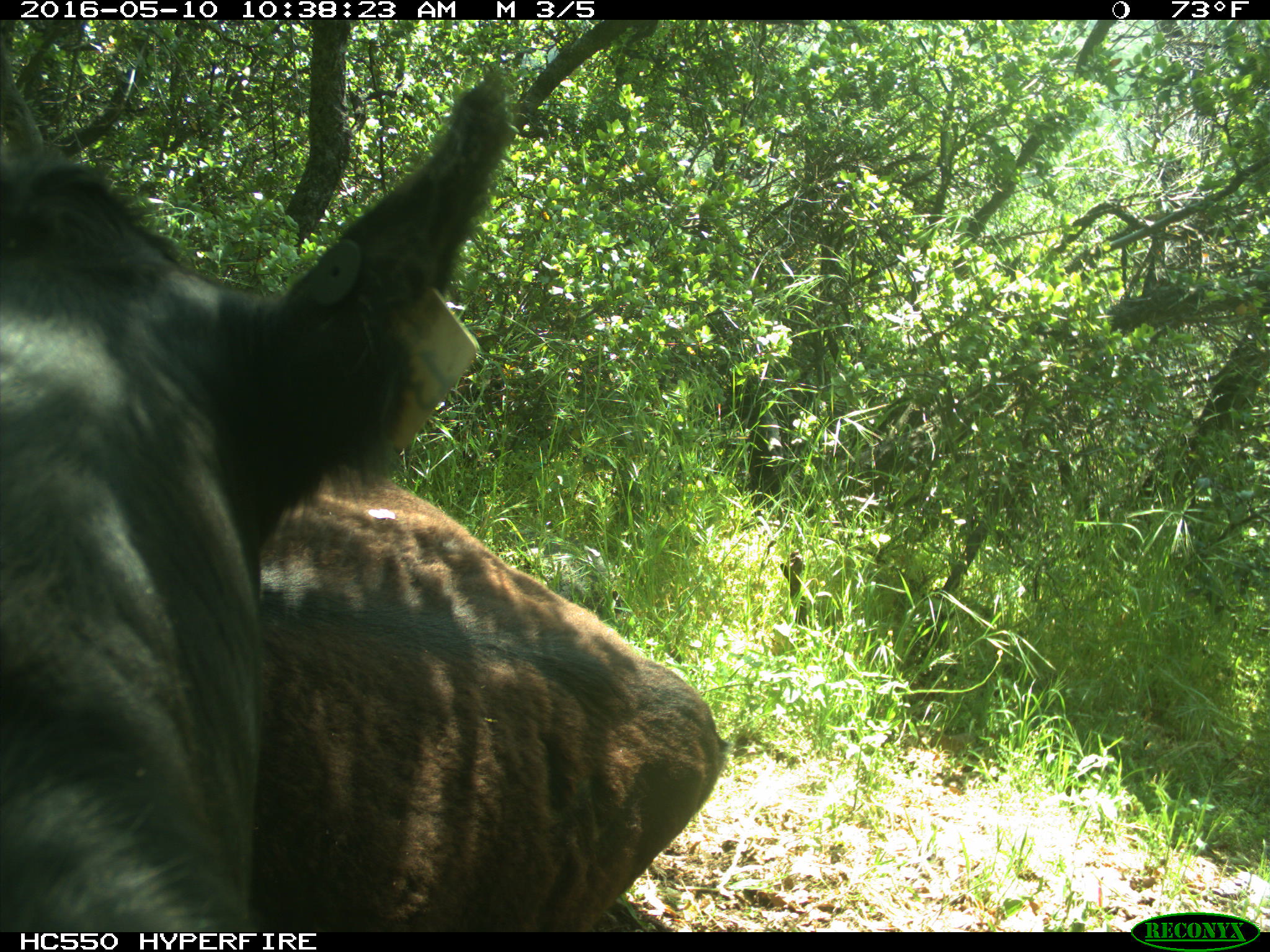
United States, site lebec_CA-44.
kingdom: Animalia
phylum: Chordata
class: Mammalia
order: Artiodactyla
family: Bovidae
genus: Bos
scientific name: Bos taurus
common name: domestic cow